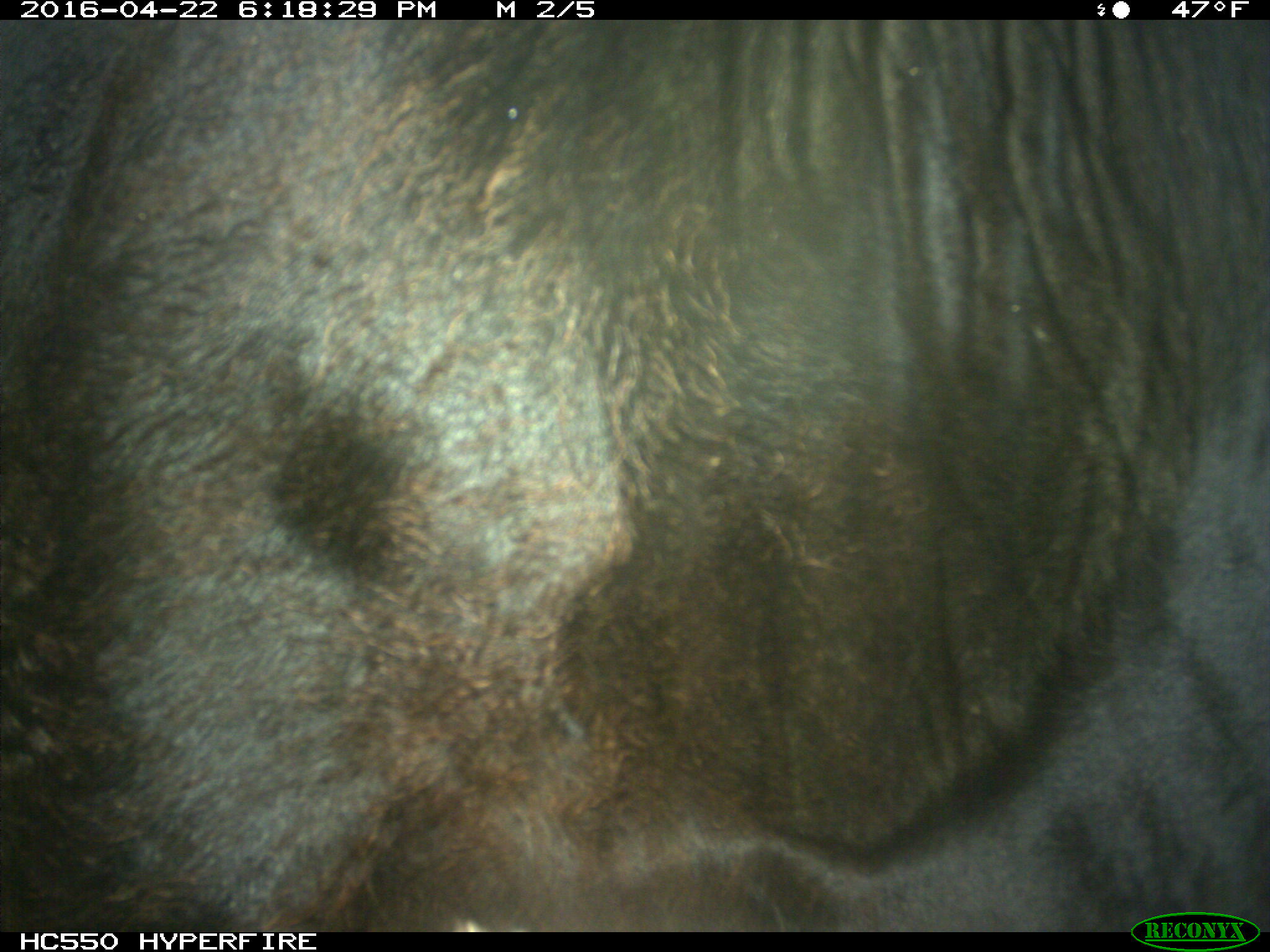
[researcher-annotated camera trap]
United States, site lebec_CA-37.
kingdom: Animalia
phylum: Chordata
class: Mammalia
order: Artiodactyla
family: Bovidae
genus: Bos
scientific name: Bos taurus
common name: domestic cow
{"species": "Bos taurus (domestic cow)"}